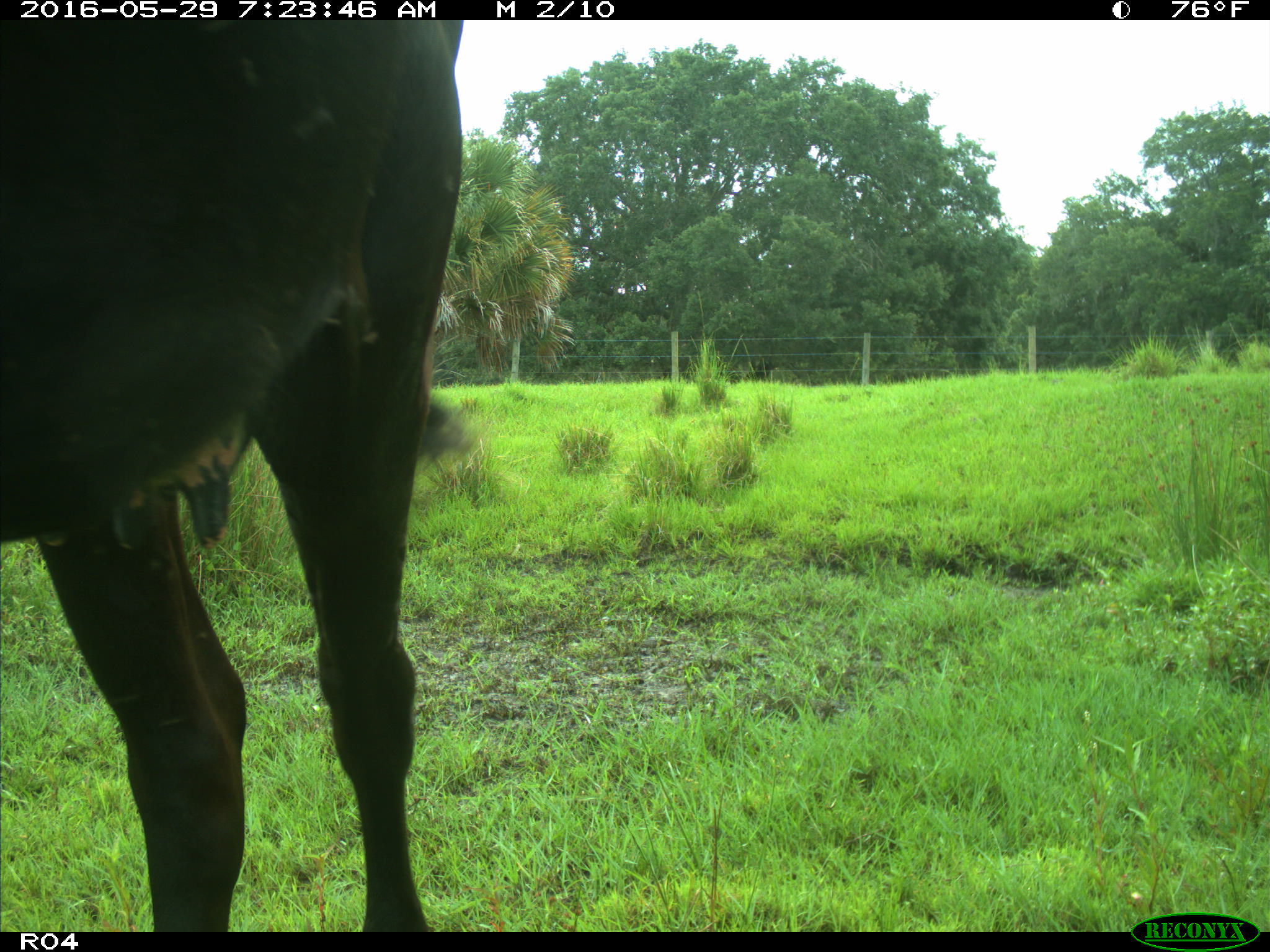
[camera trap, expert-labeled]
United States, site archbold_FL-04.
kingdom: Animalia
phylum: Chordata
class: Mammalia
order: Artiodactyla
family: Bovidae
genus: Bos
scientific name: Bos taurus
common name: domestic cow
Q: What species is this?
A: Bos taurus (domestic cow).